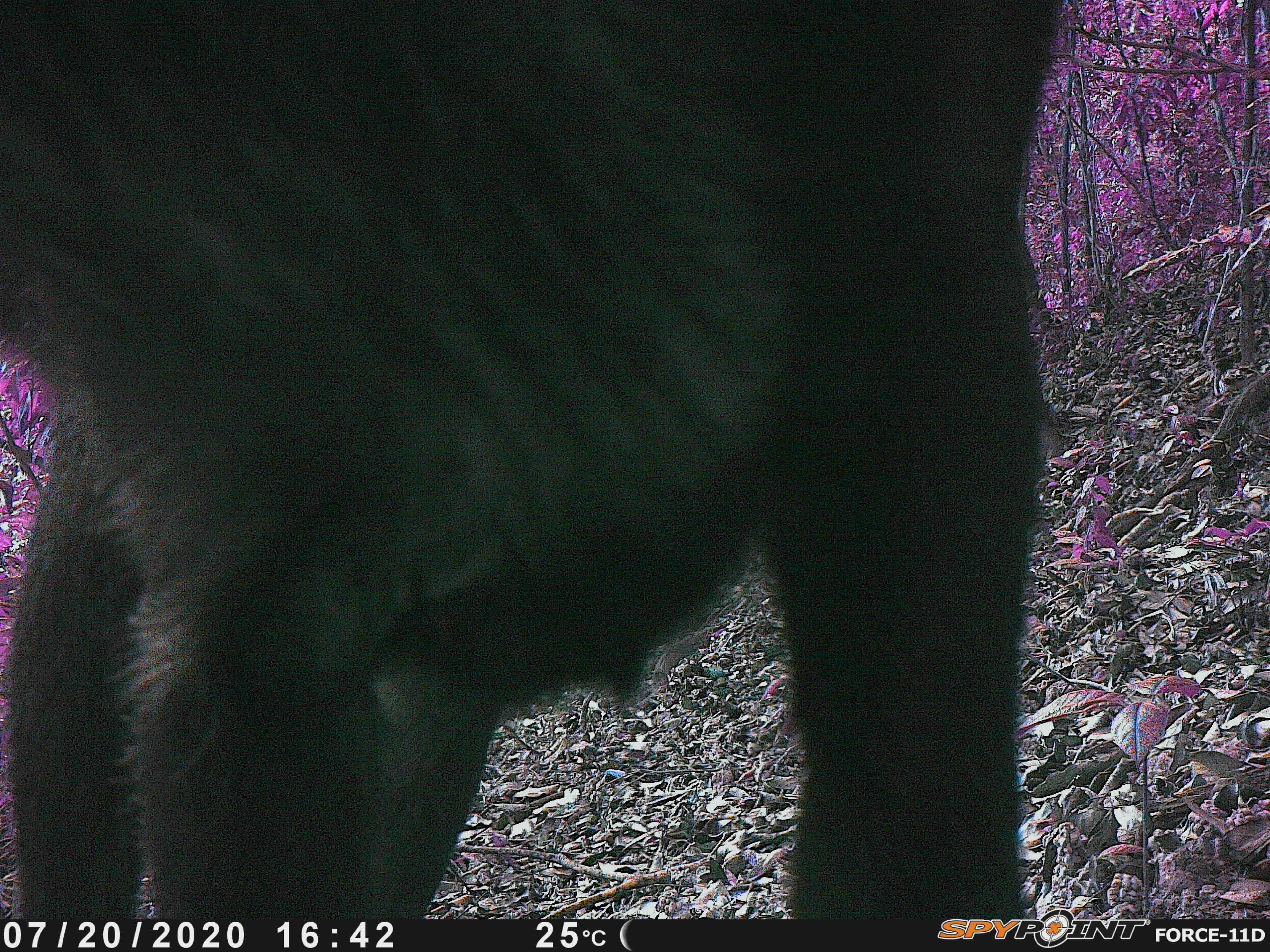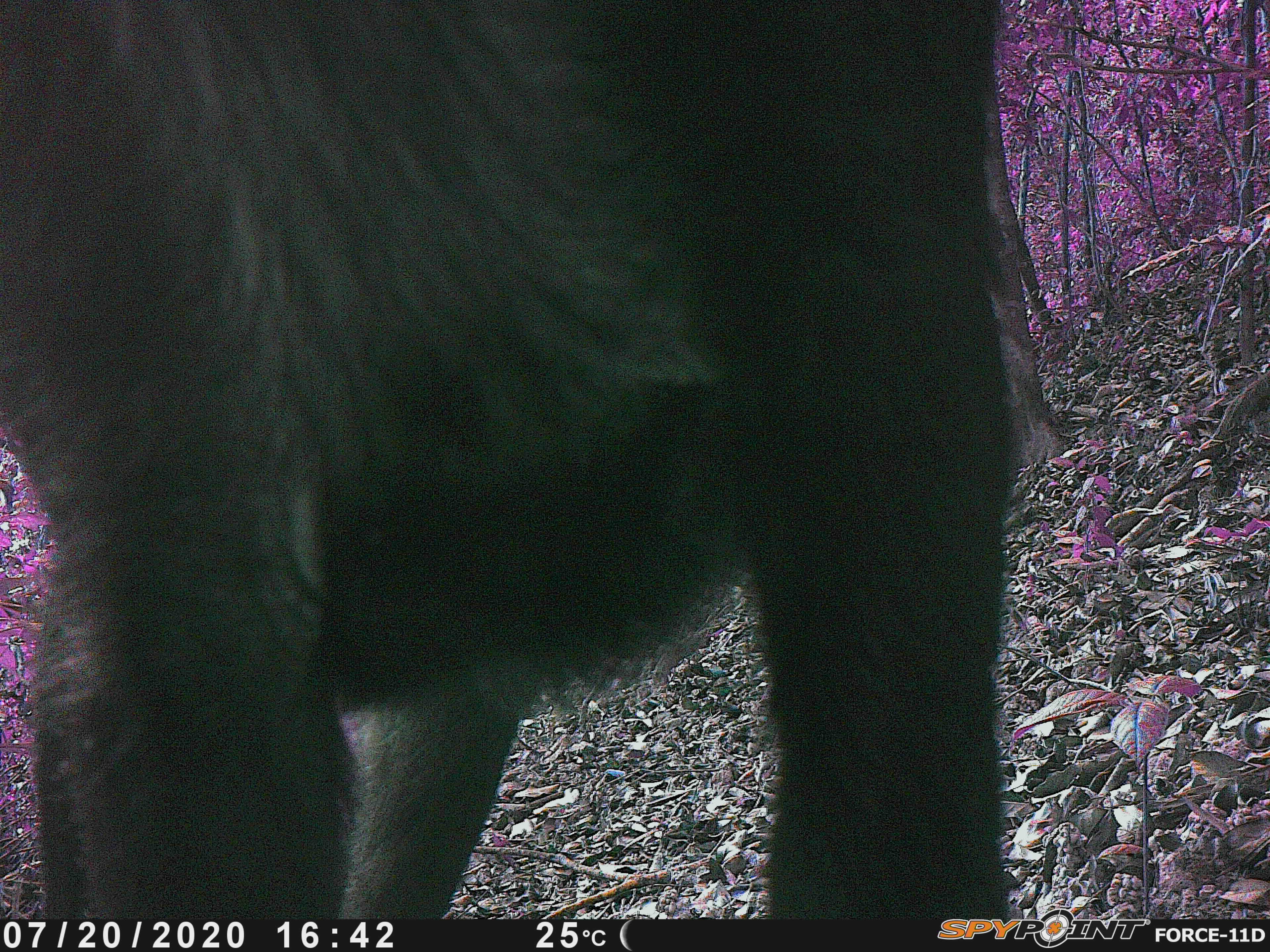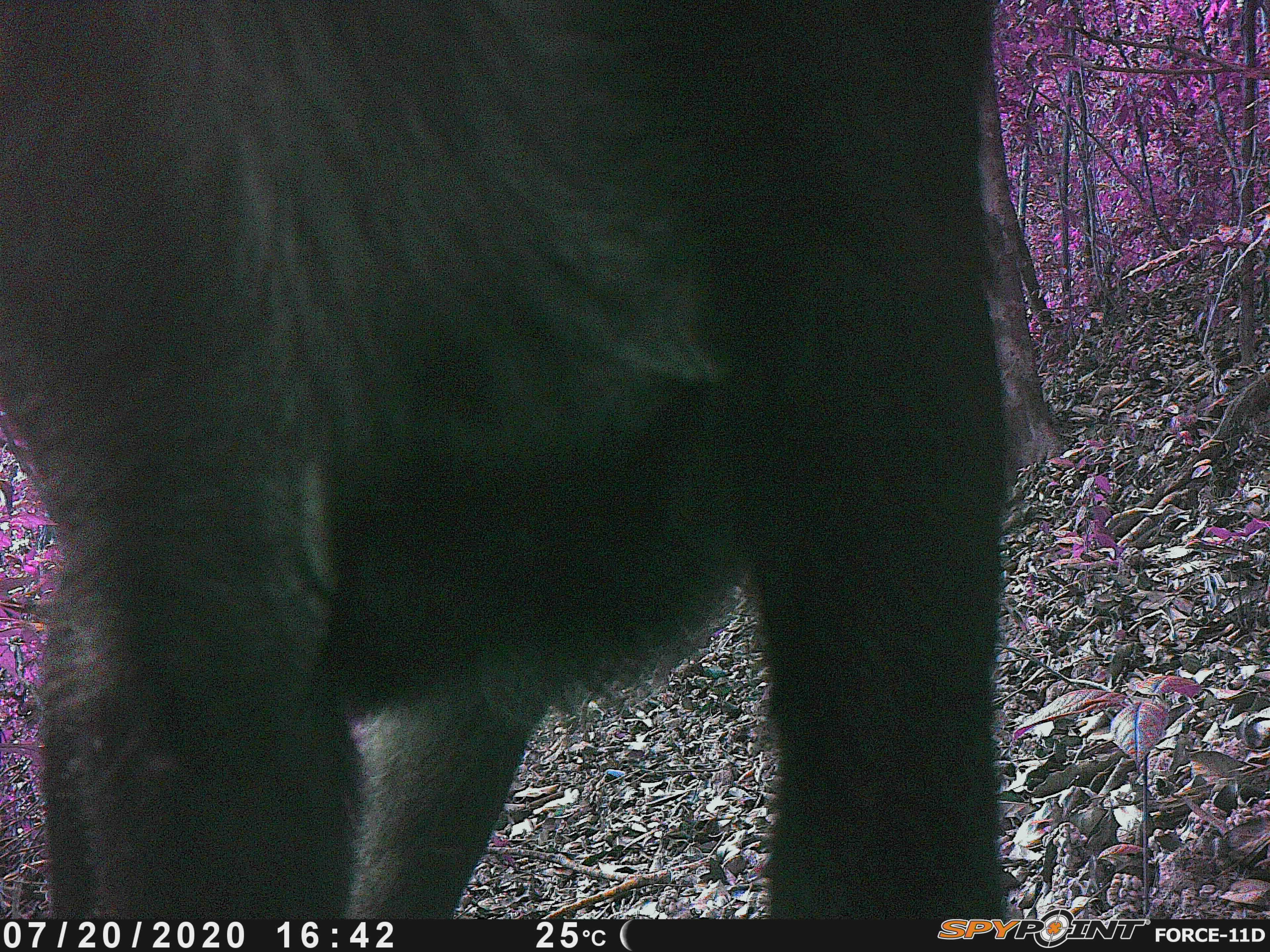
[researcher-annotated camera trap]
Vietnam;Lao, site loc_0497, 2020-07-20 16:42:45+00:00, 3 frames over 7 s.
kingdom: Animalia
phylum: Chordata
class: Mammalia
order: Artiodactyla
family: Bovidae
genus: Capricornis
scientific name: Capricornis sumatraensis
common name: chinese serow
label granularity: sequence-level